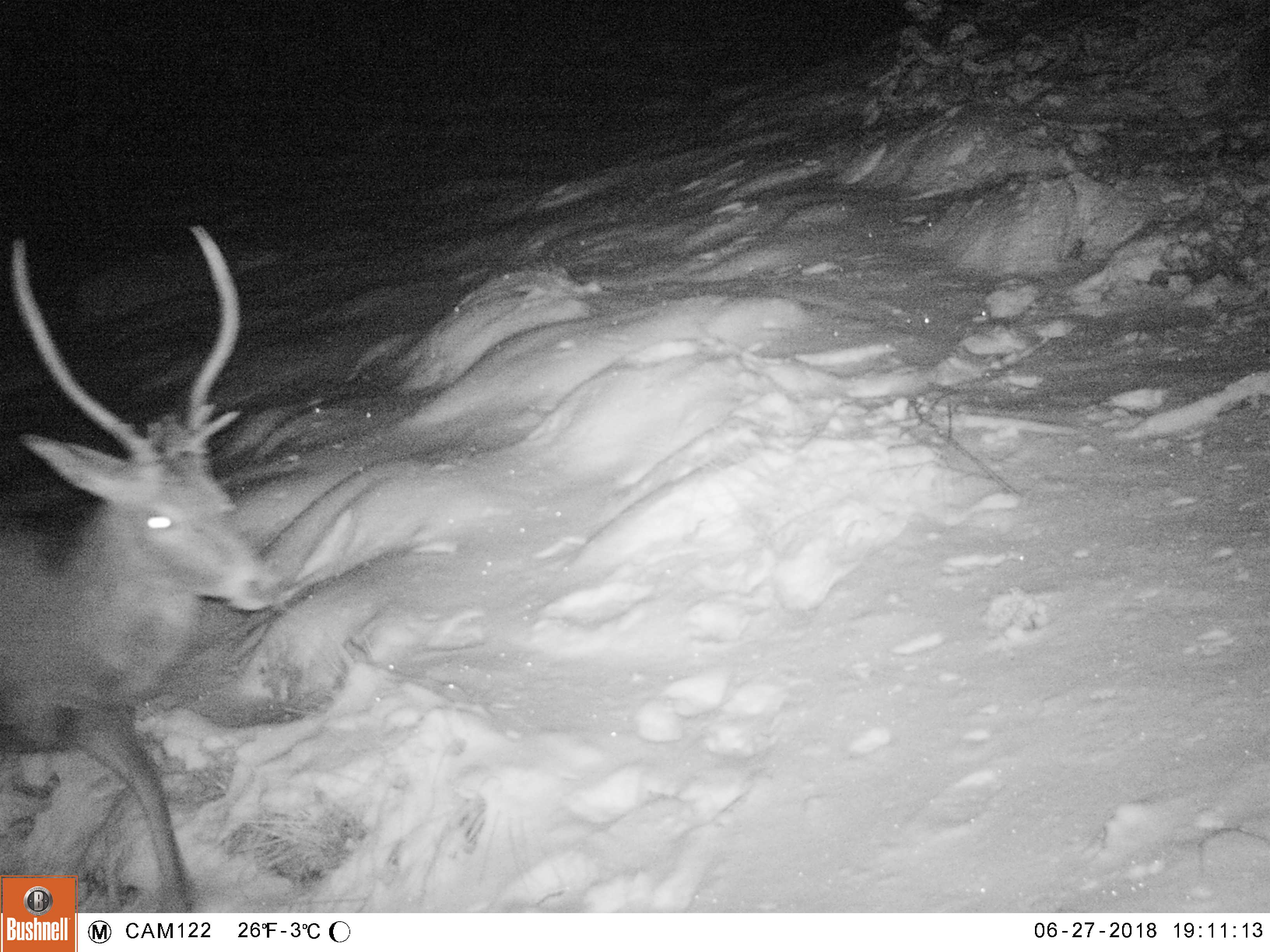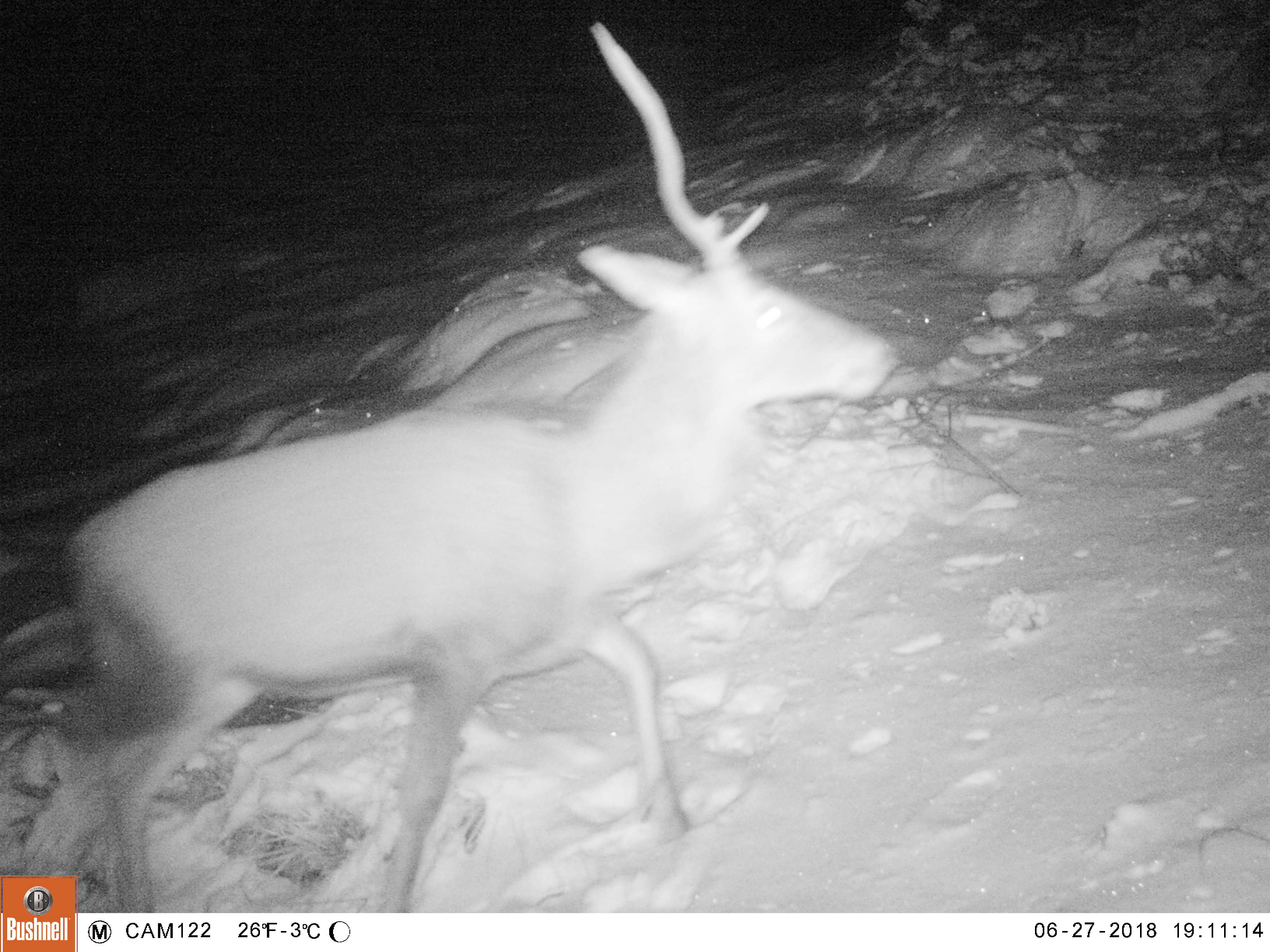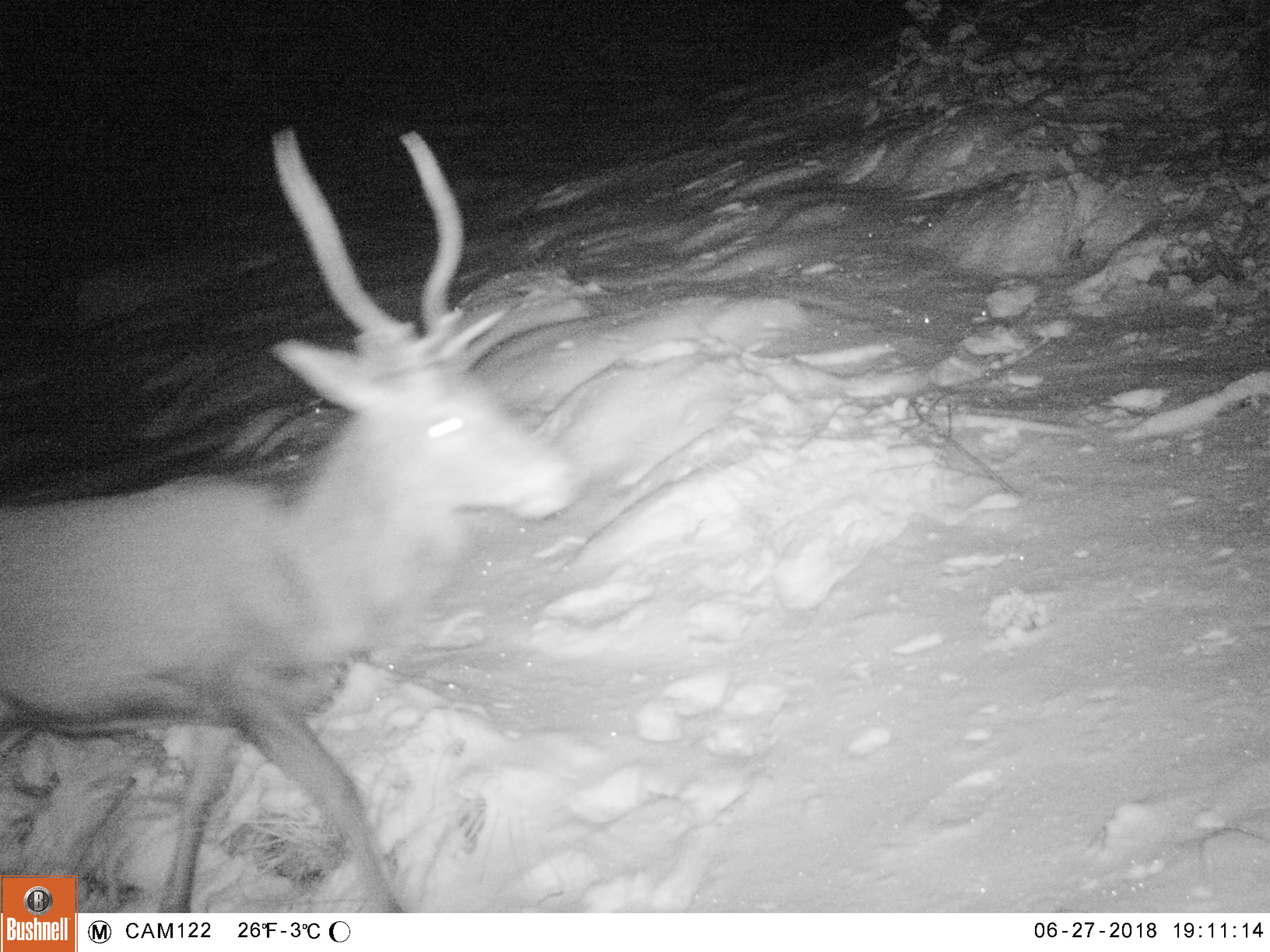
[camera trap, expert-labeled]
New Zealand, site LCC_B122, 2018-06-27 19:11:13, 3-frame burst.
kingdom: Animalia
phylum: Chordata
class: Mammalia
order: Artiodactyla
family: Cervidae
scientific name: Cervidae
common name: deer